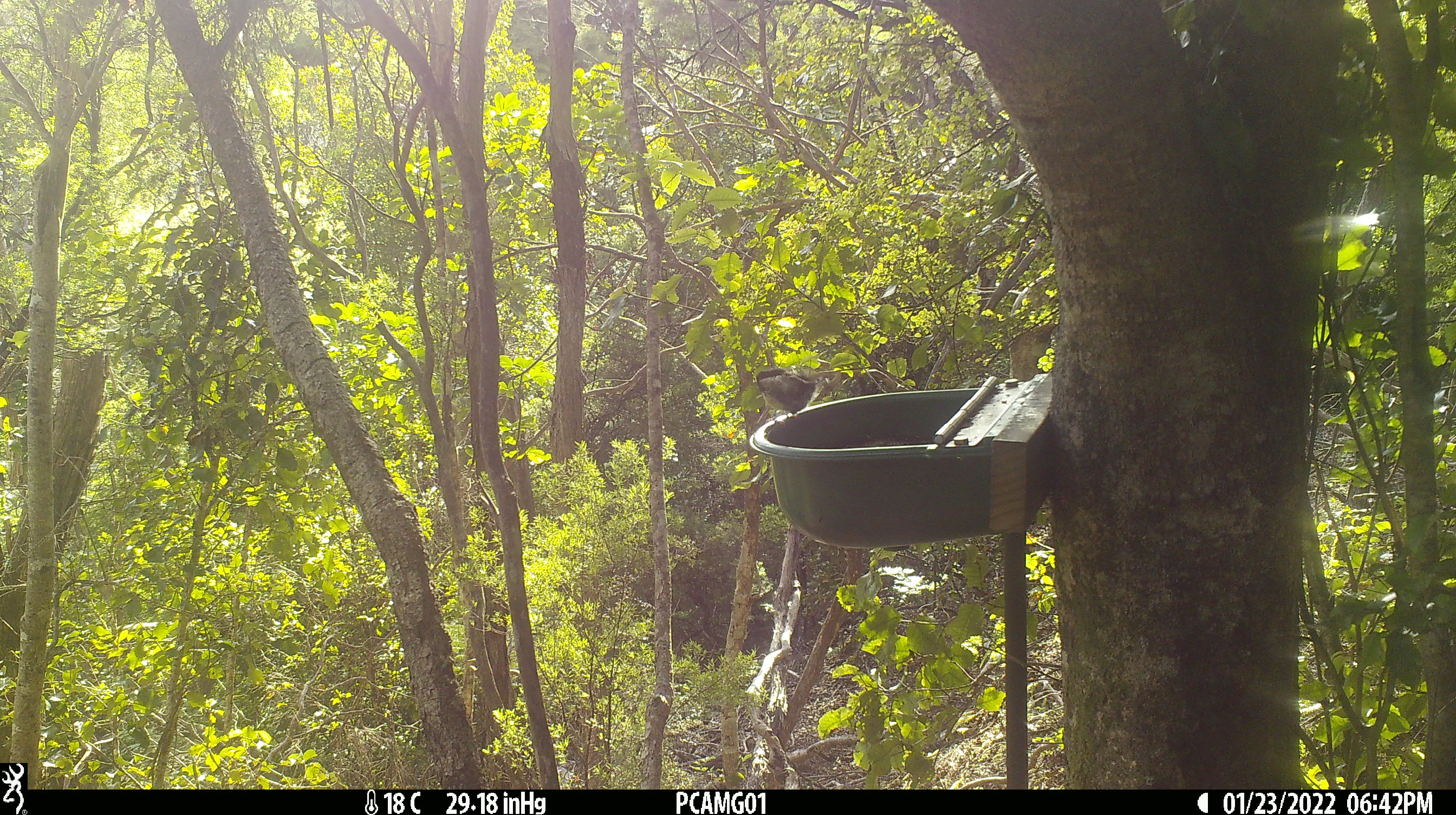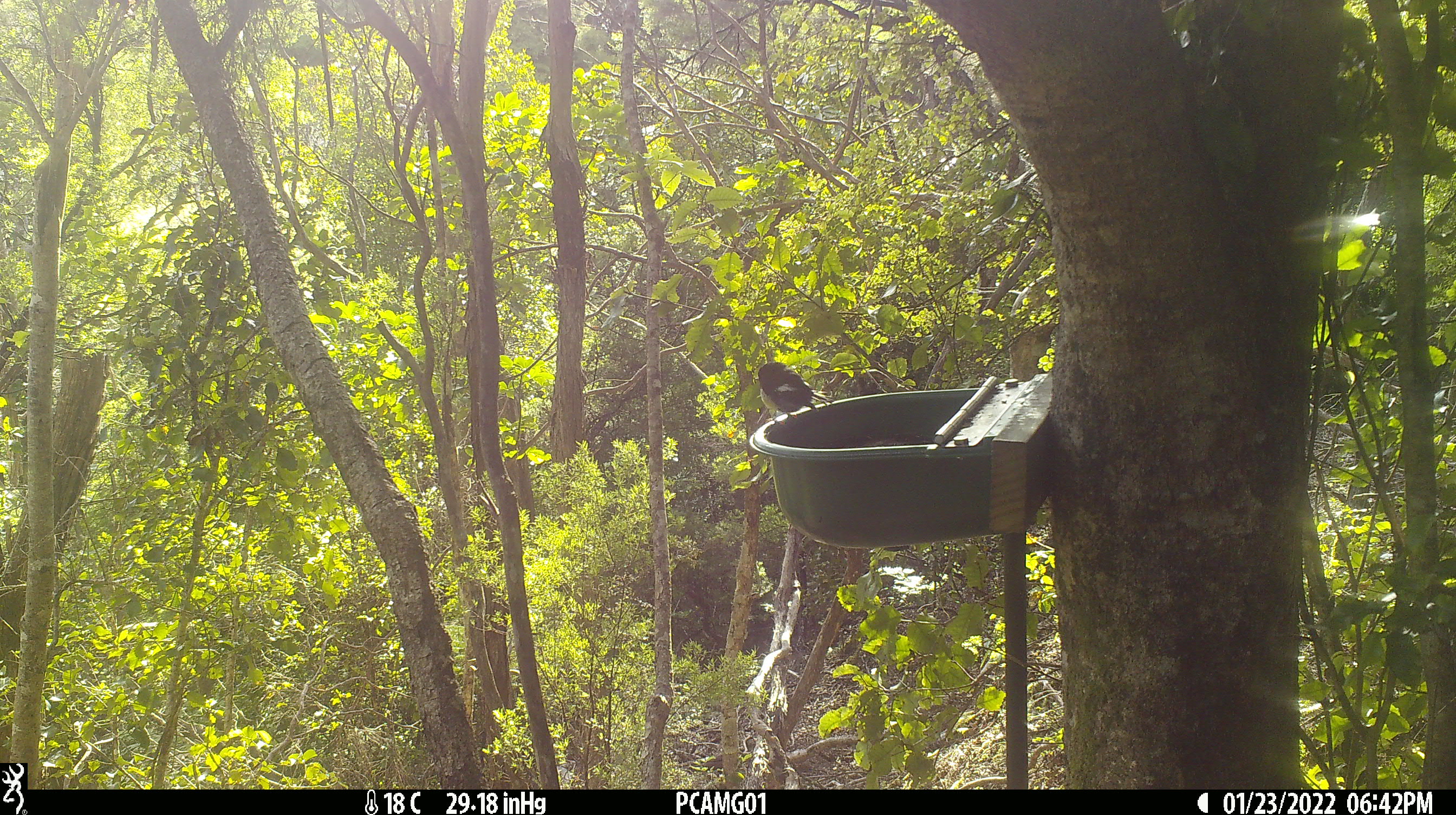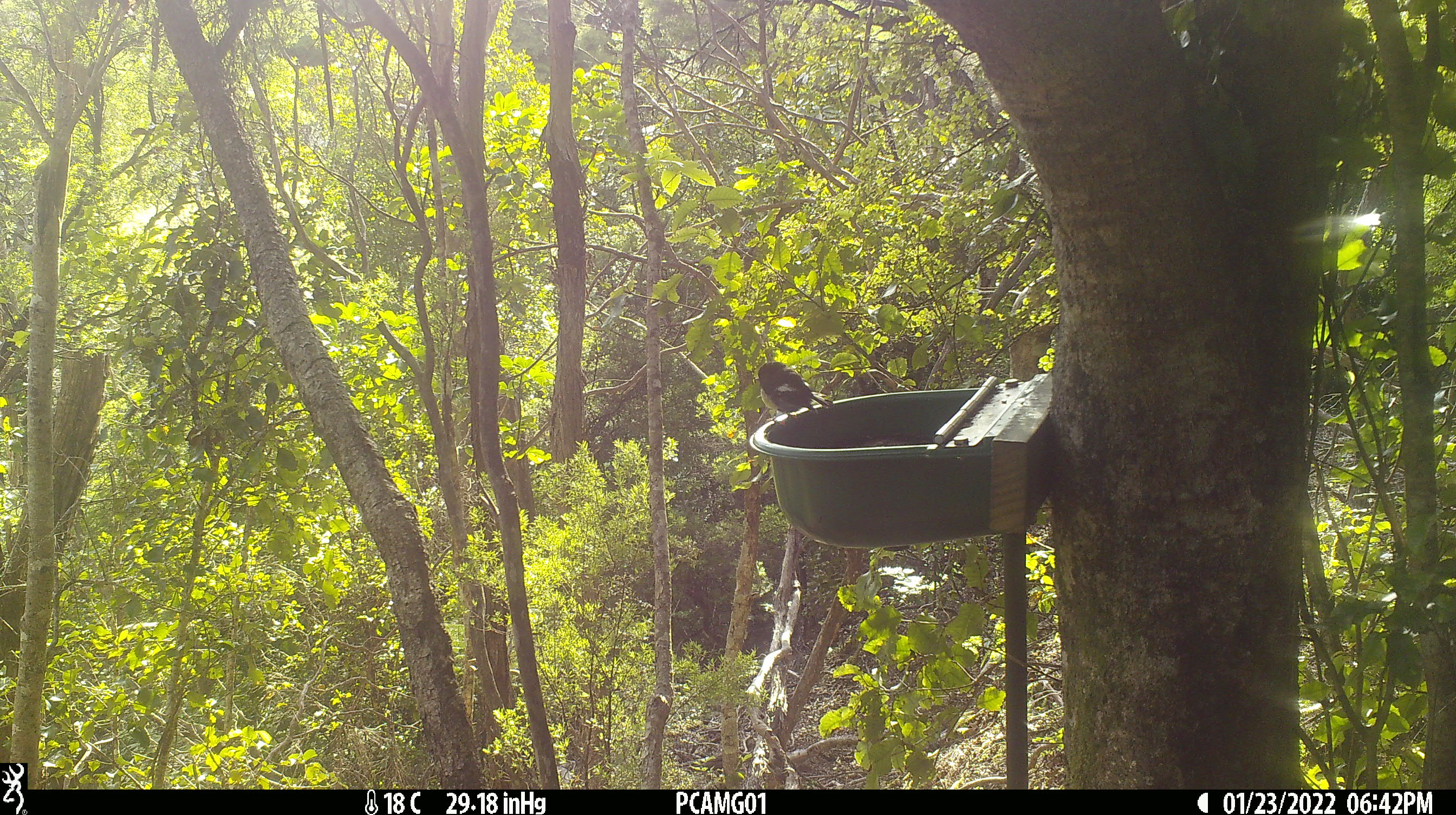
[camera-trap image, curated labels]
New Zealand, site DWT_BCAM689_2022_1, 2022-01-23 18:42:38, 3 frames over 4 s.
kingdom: Animalia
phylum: Chordata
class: Aves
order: Passeriformes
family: Petroicidae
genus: Petroica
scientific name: Petroica macrocephala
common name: tomtit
Tomtit (Petroica macrocephala).